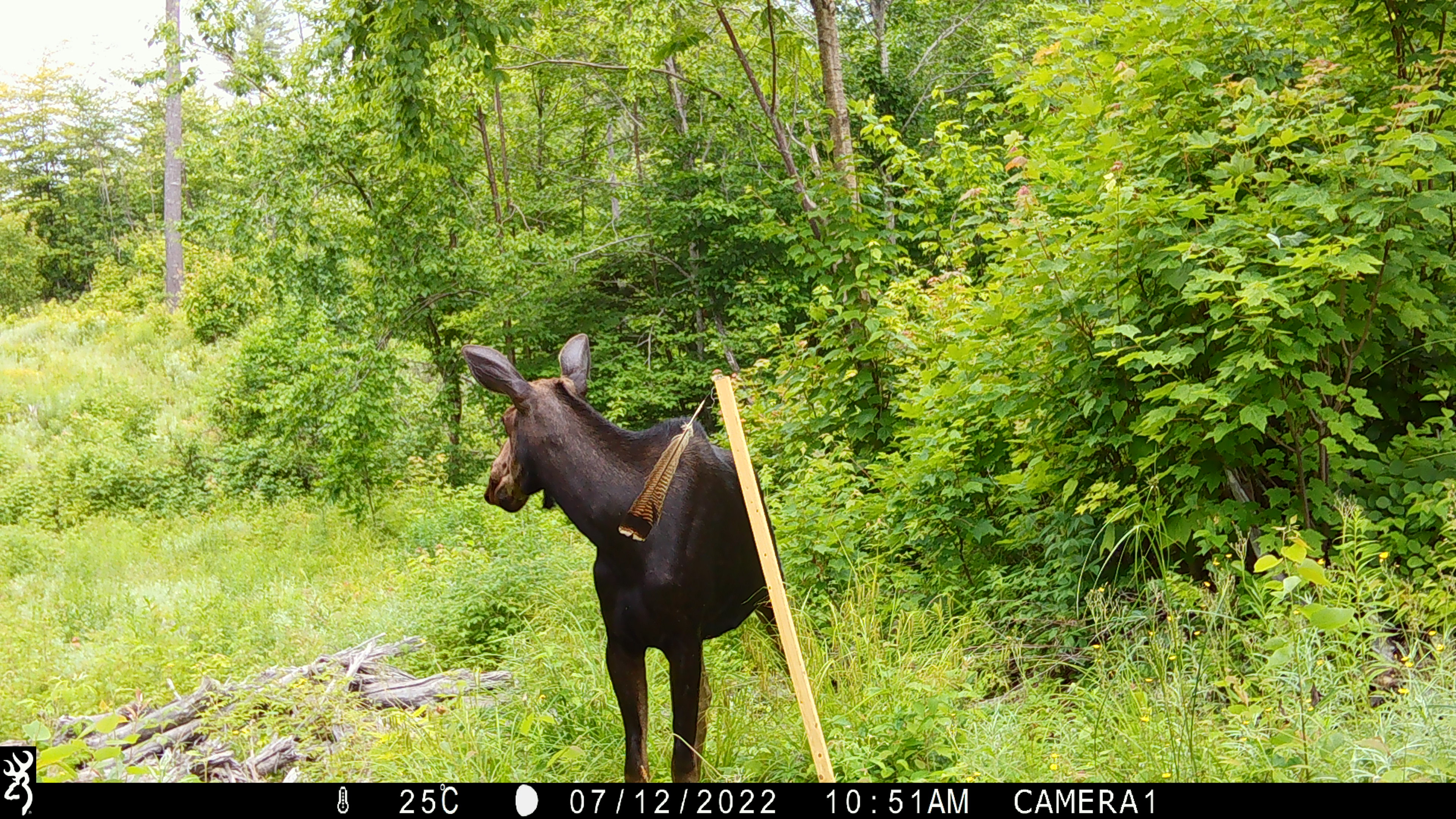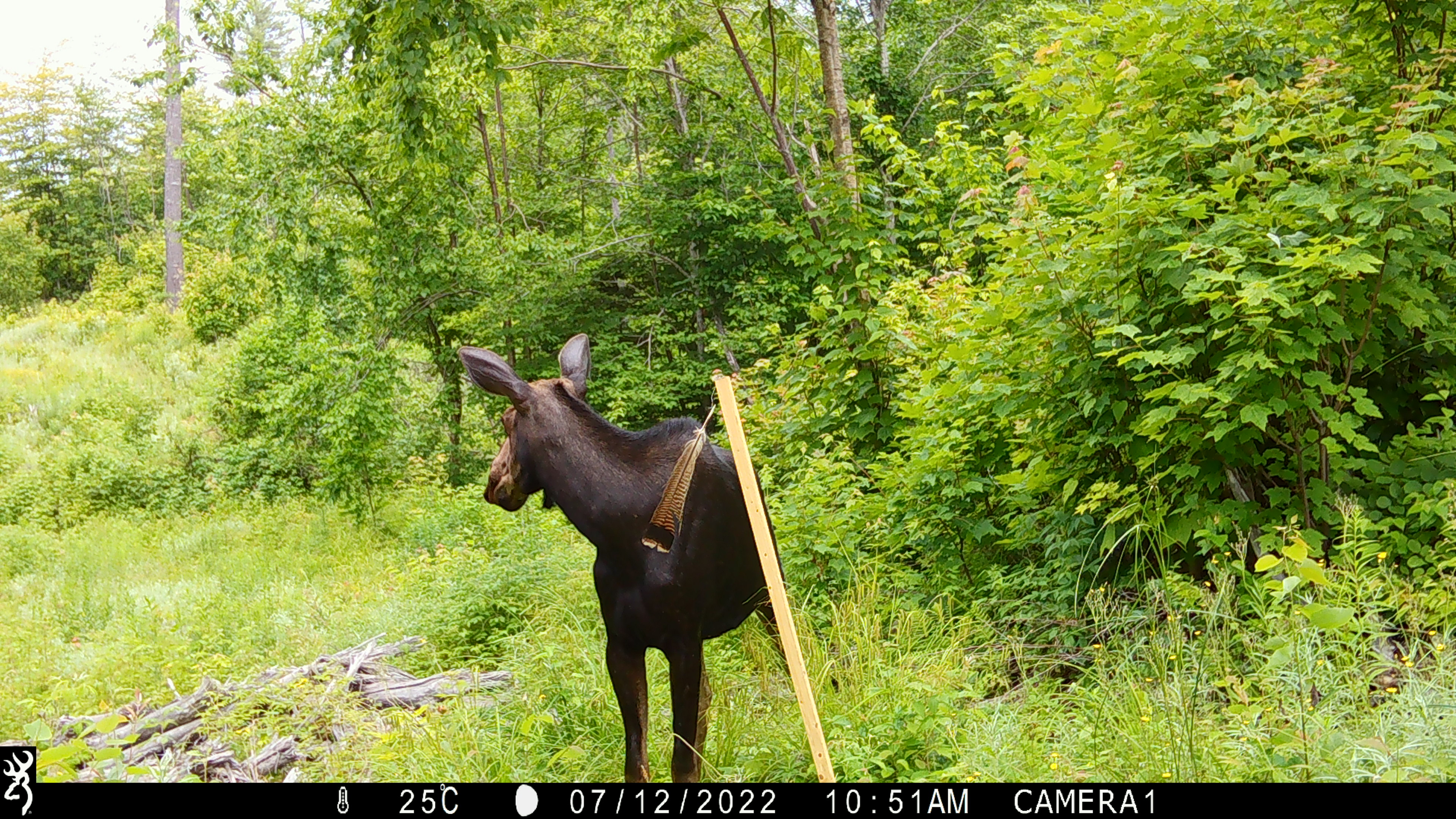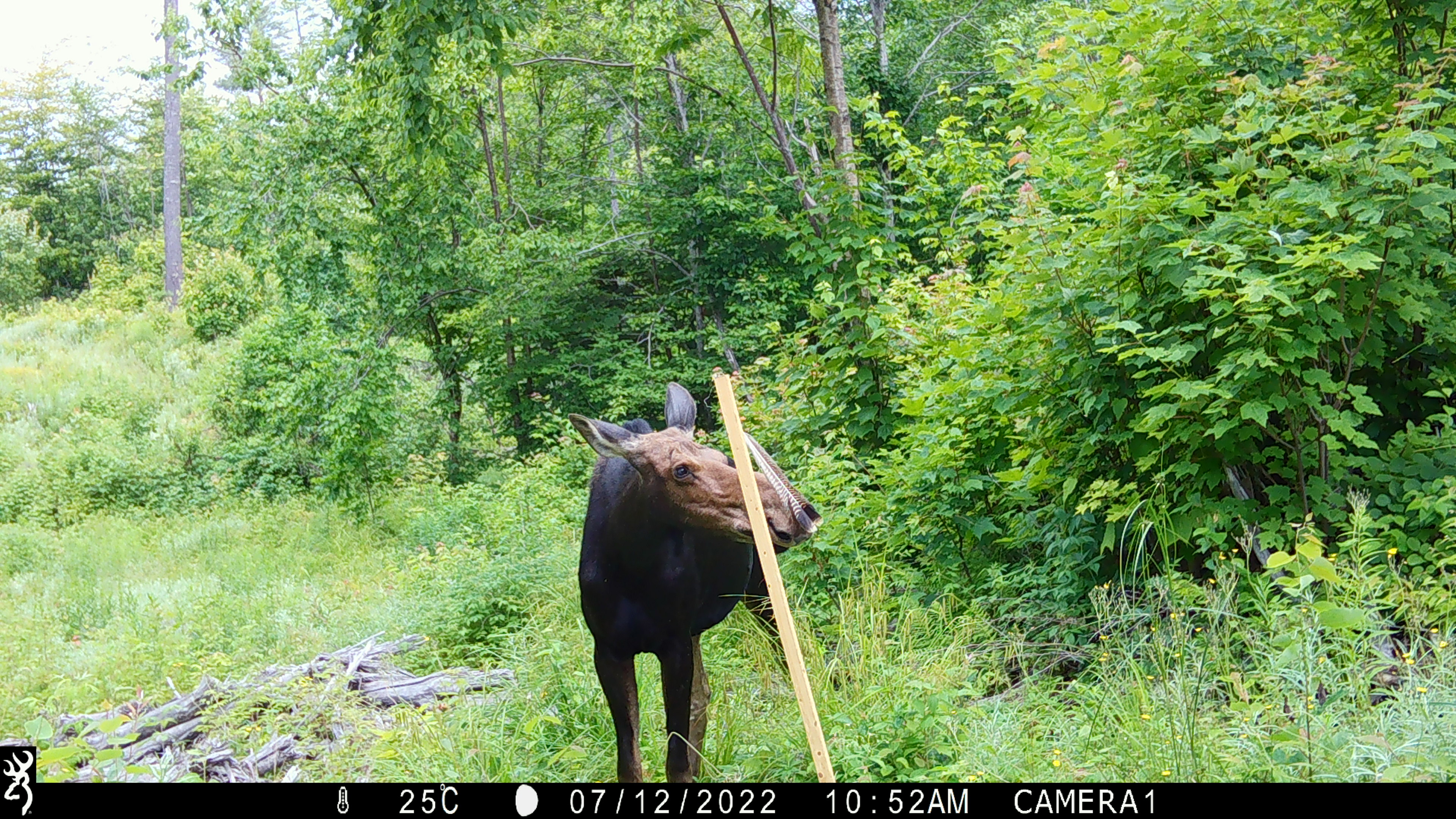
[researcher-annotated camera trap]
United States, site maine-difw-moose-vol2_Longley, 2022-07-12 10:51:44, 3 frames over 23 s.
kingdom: Animalia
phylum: Chordata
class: Mammalia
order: Artiodactyla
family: Cervidae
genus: Alces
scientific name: Alces alces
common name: moose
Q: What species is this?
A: Moose (Alces alces).